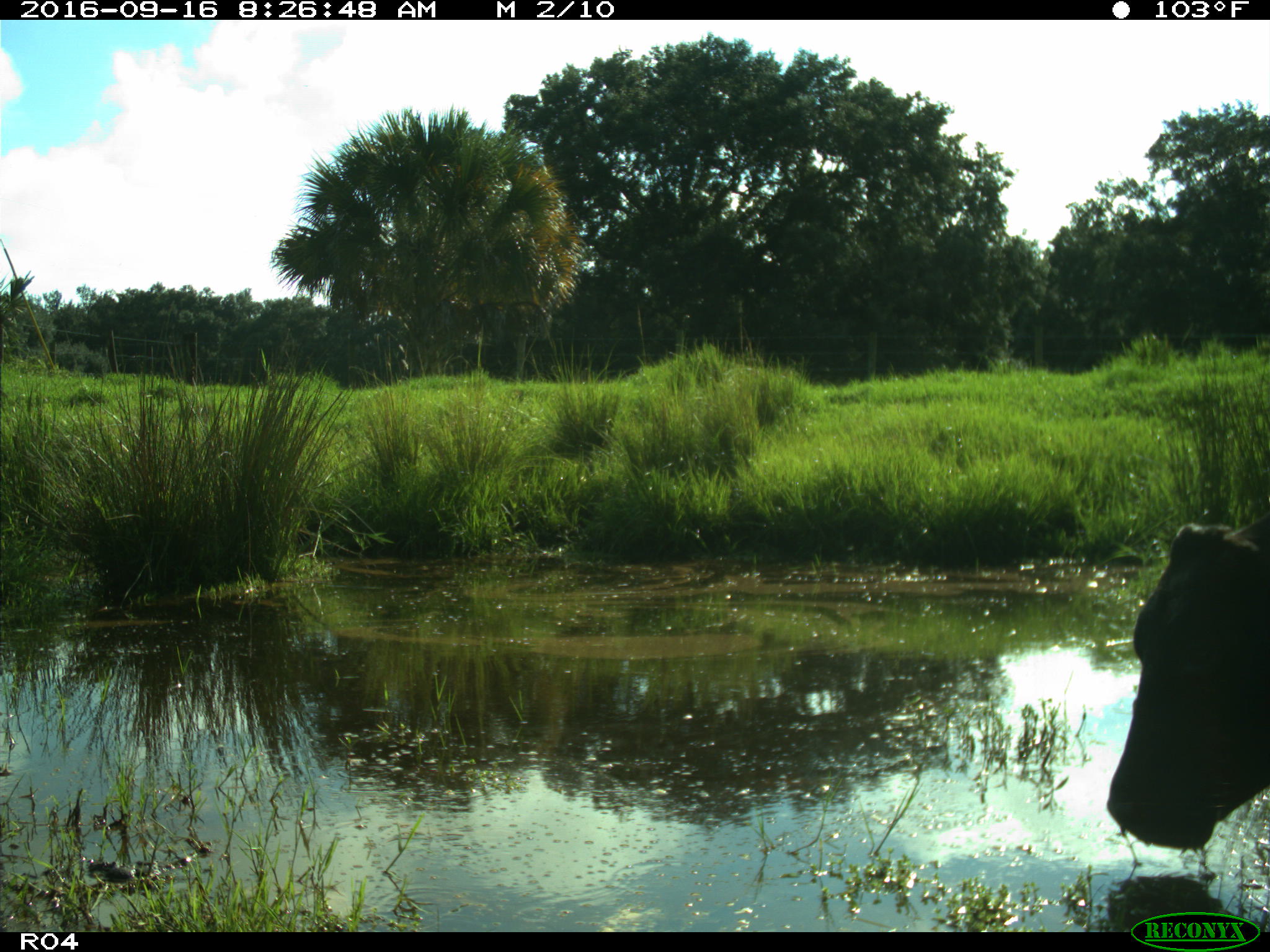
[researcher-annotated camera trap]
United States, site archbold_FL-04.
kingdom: Animalia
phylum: Chordata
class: Mammalia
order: Artiodactyla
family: Bovidae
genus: Bos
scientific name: Bos taurus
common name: domestic cow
Bos taurus (domestic cow).